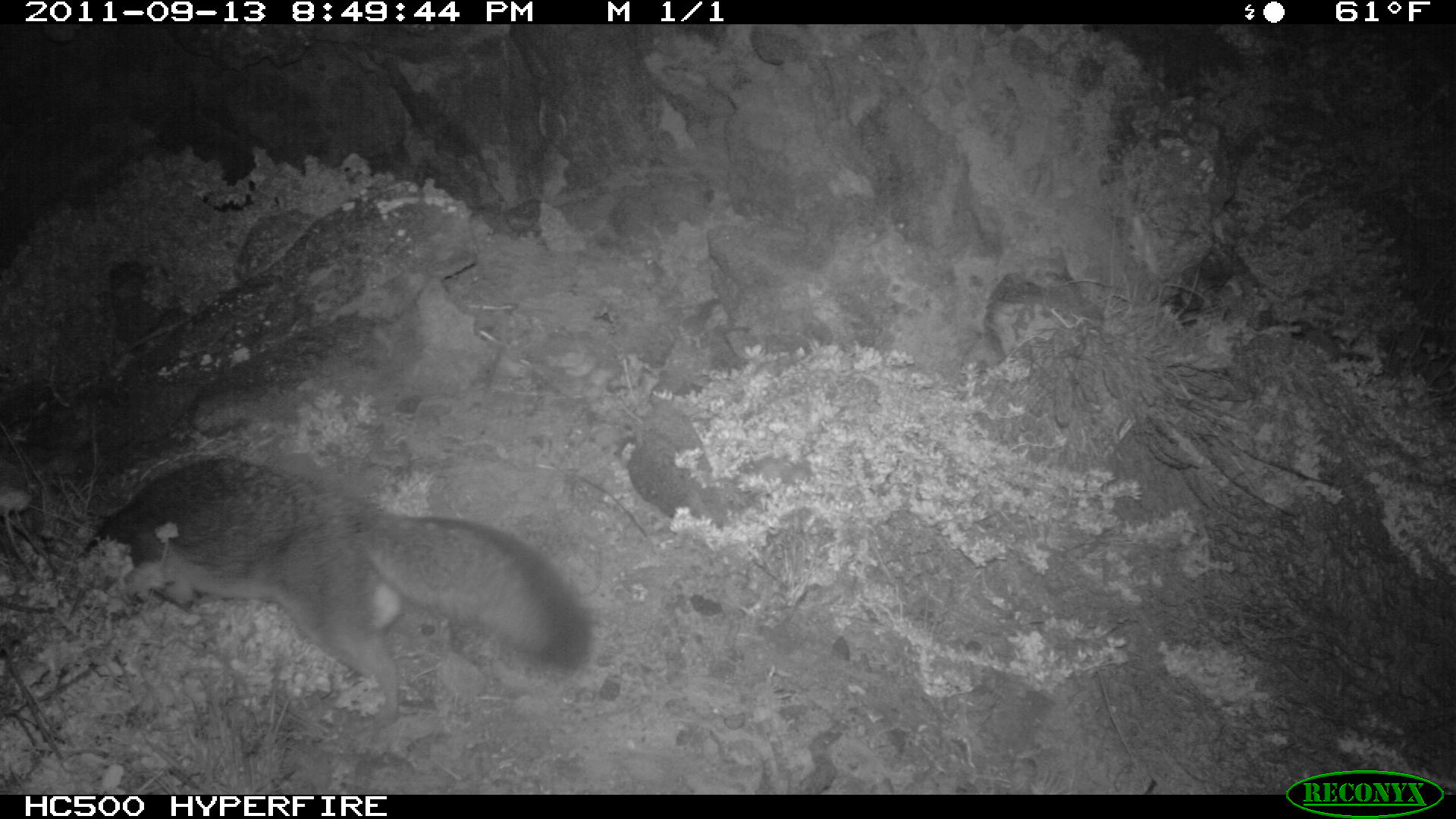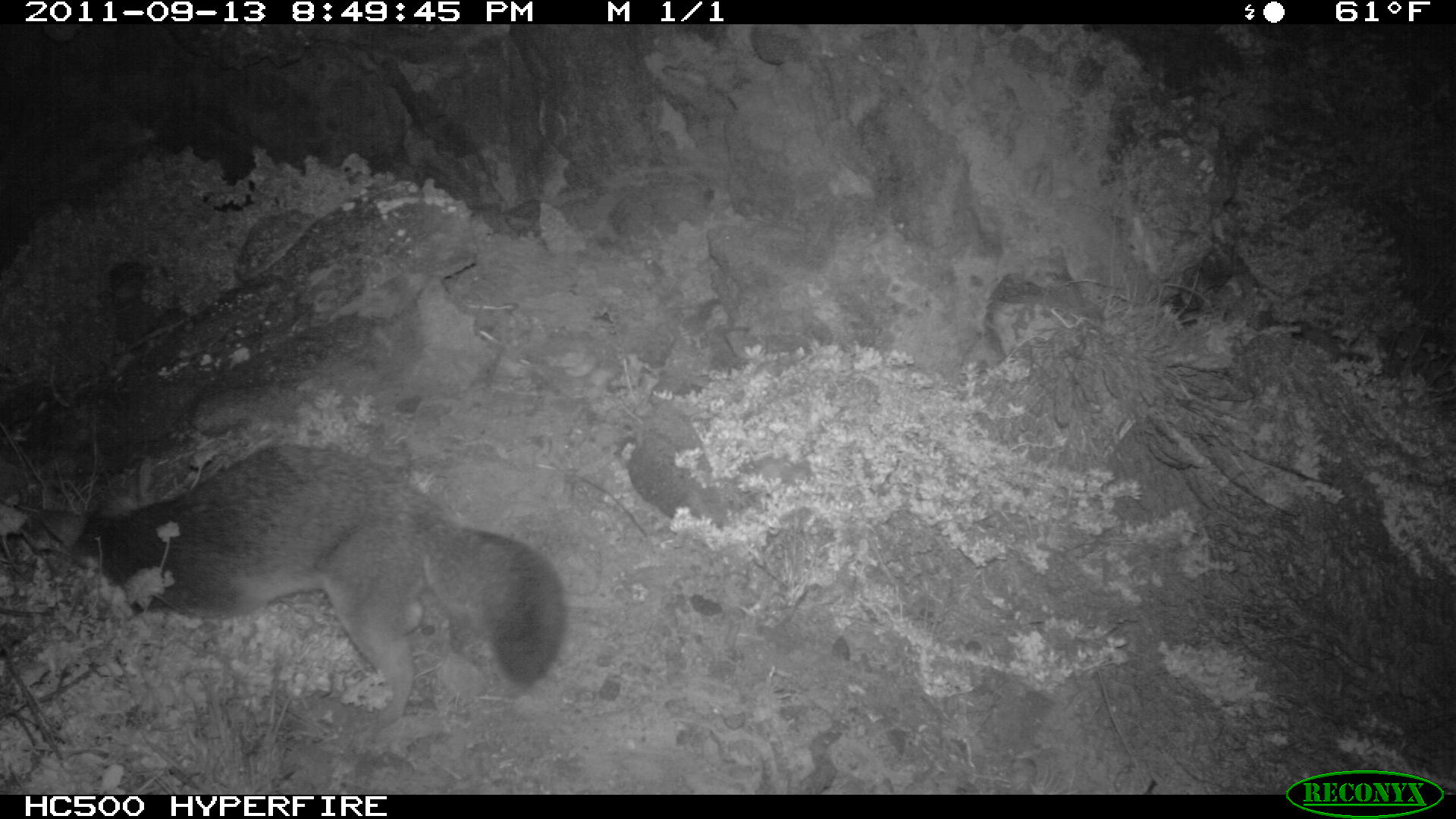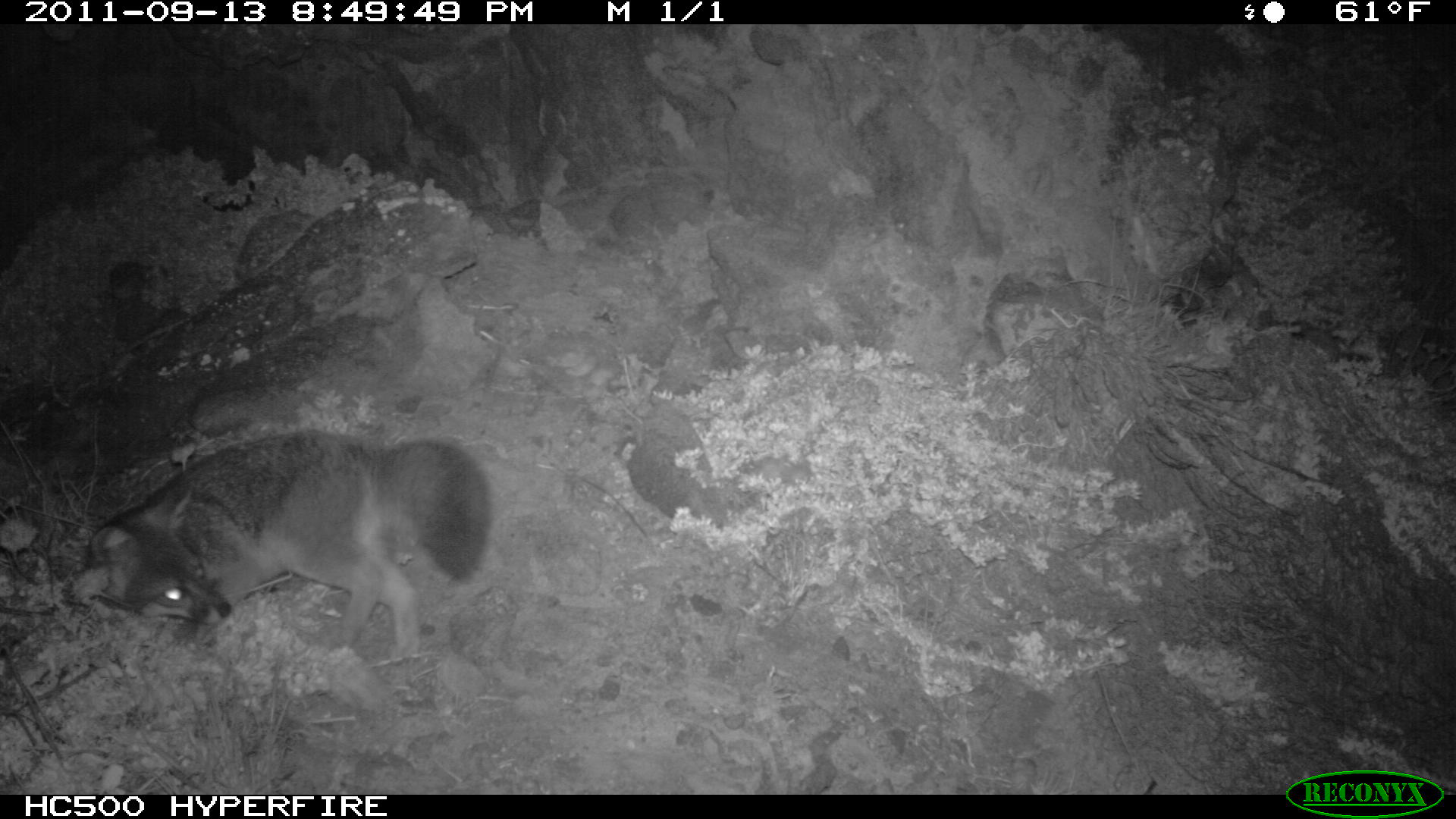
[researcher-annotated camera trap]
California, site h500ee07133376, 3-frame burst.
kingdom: Animalia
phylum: Chordata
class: Mammalia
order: Carnivora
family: Canidae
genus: Urocyon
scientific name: Urocyon littoralis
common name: island fox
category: fox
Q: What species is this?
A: Fox (island fox) (Urocyon littoralis).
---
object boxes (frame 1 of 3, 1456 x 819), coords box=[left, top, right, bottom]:
fox: box=[81, 456, 595, 729]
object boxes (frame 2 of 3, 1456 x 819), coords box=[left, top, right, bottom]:
fox: box=[39, 442, 568, 729]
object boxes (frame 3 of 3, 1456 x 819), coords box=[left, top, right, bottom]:
fox: box=[89, 429, 489, 660]